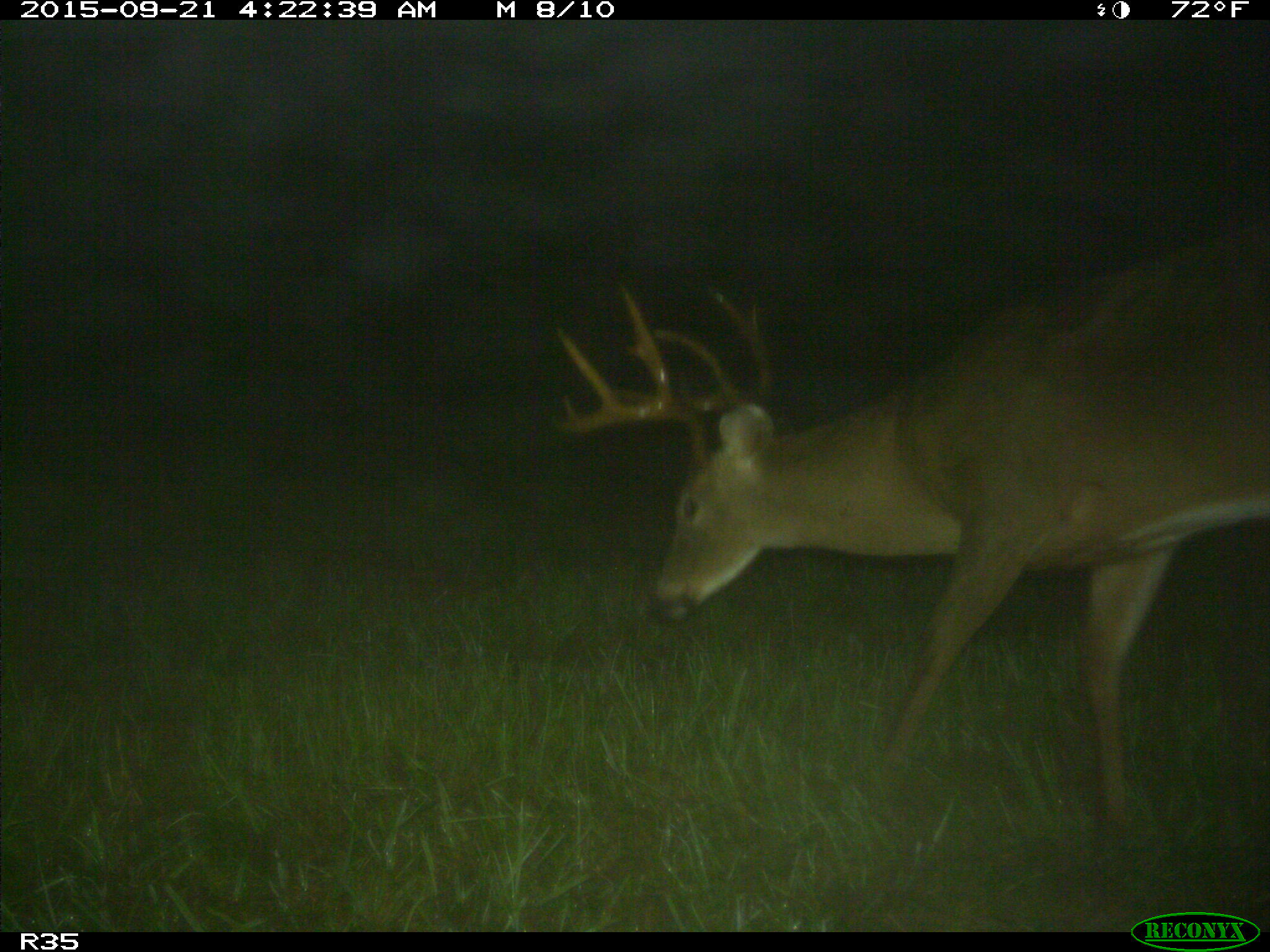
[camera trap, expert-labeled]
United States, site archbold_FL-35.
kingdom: Animalia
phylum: Chordata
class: Mammalia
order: Artiodactyla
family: Cervidae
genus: Odocoileus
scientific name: Odocoileus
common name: deer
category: unidentified deer